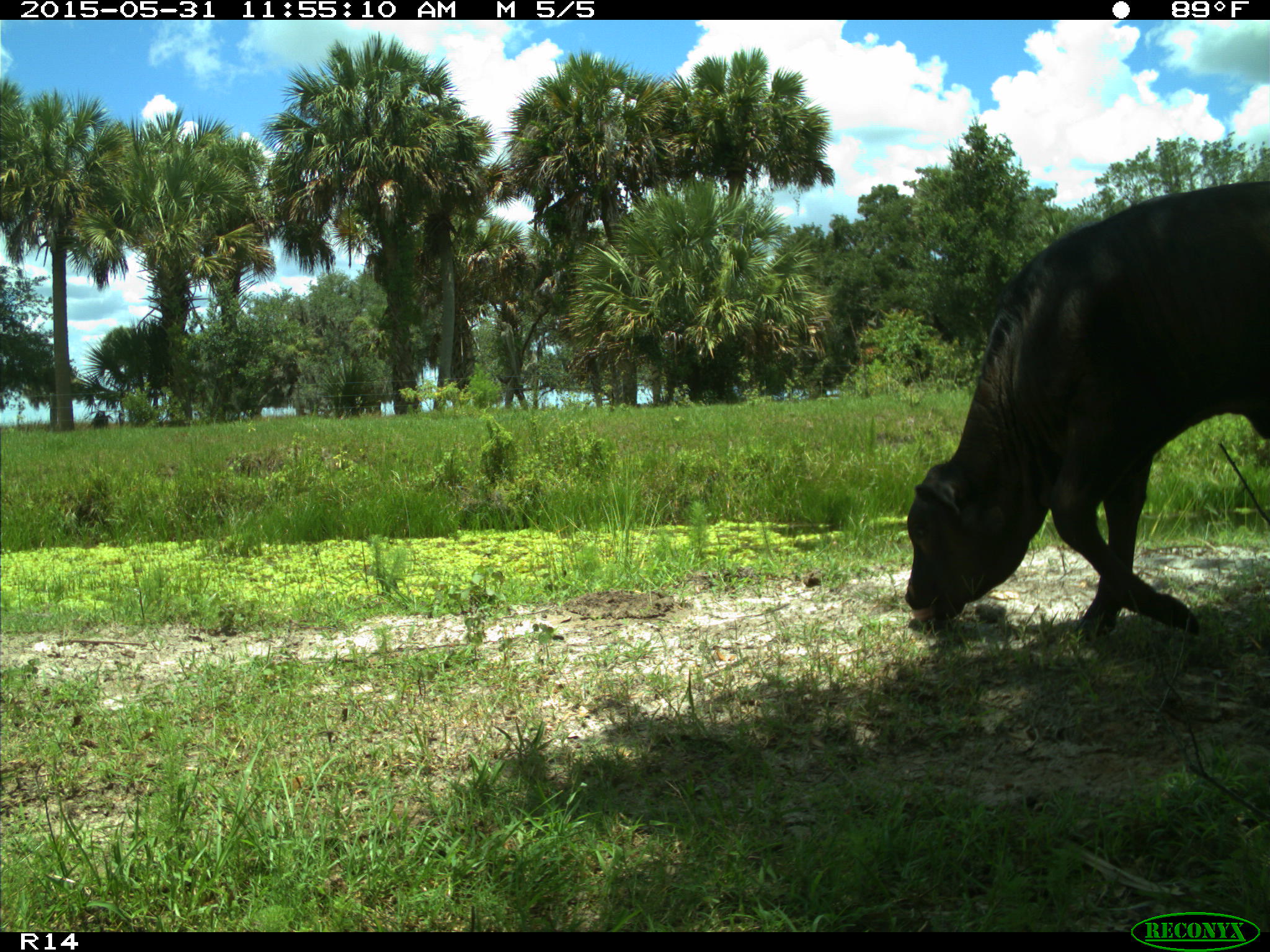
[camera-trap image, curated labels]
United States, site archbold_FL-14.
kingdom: Animalia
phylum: Chordata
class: Mammalia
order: Artiodactyla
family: Bovidae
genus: Bos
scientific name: Bos taurus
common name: domestic cow